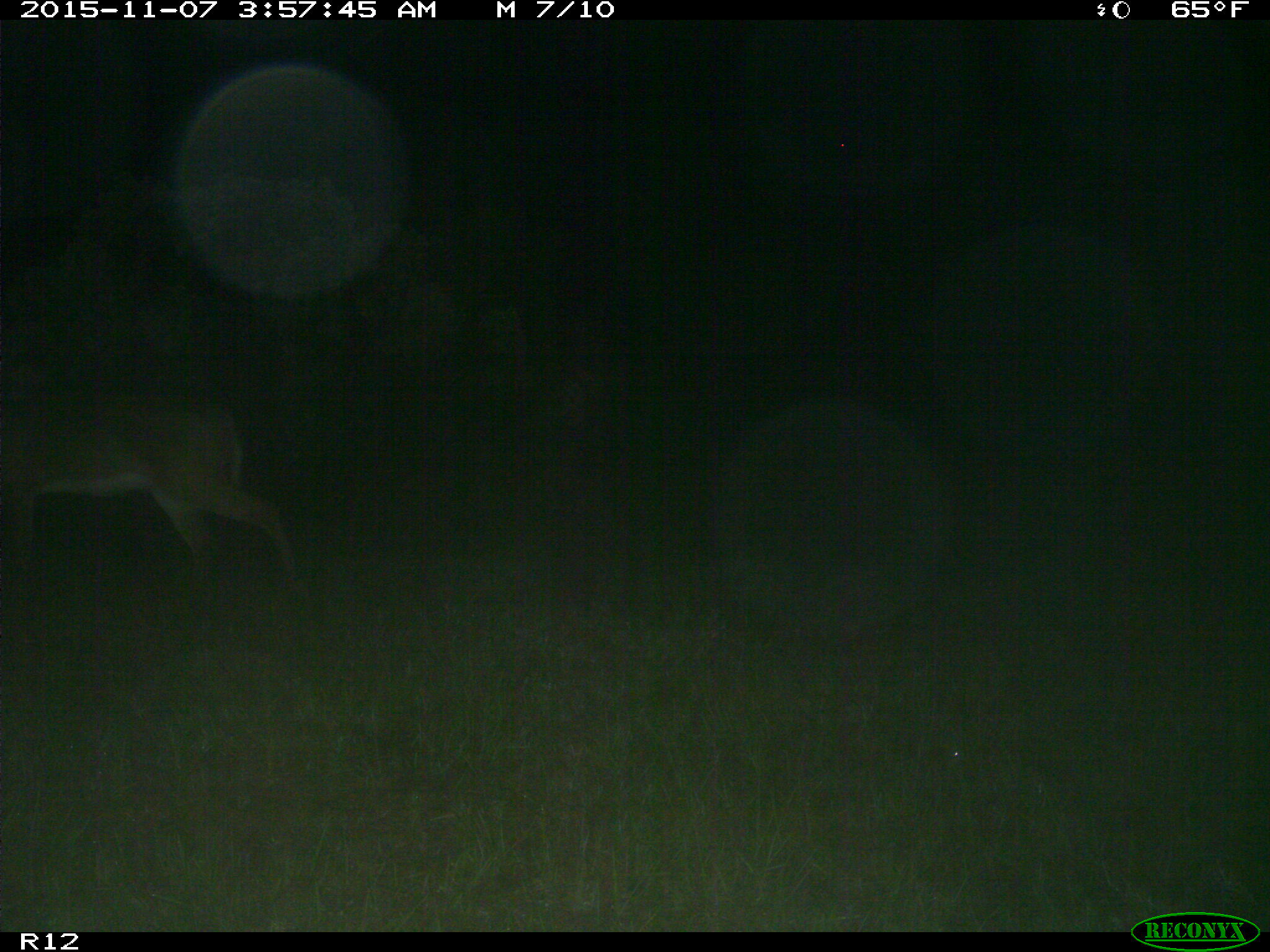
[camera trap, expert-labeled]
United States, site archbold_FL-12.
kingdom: Animalia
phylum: Chordata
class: Mammalia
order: Artiodactyla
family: Cervidae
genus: Odocoileus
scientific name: Odocoileus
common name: deer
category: unidentified deer